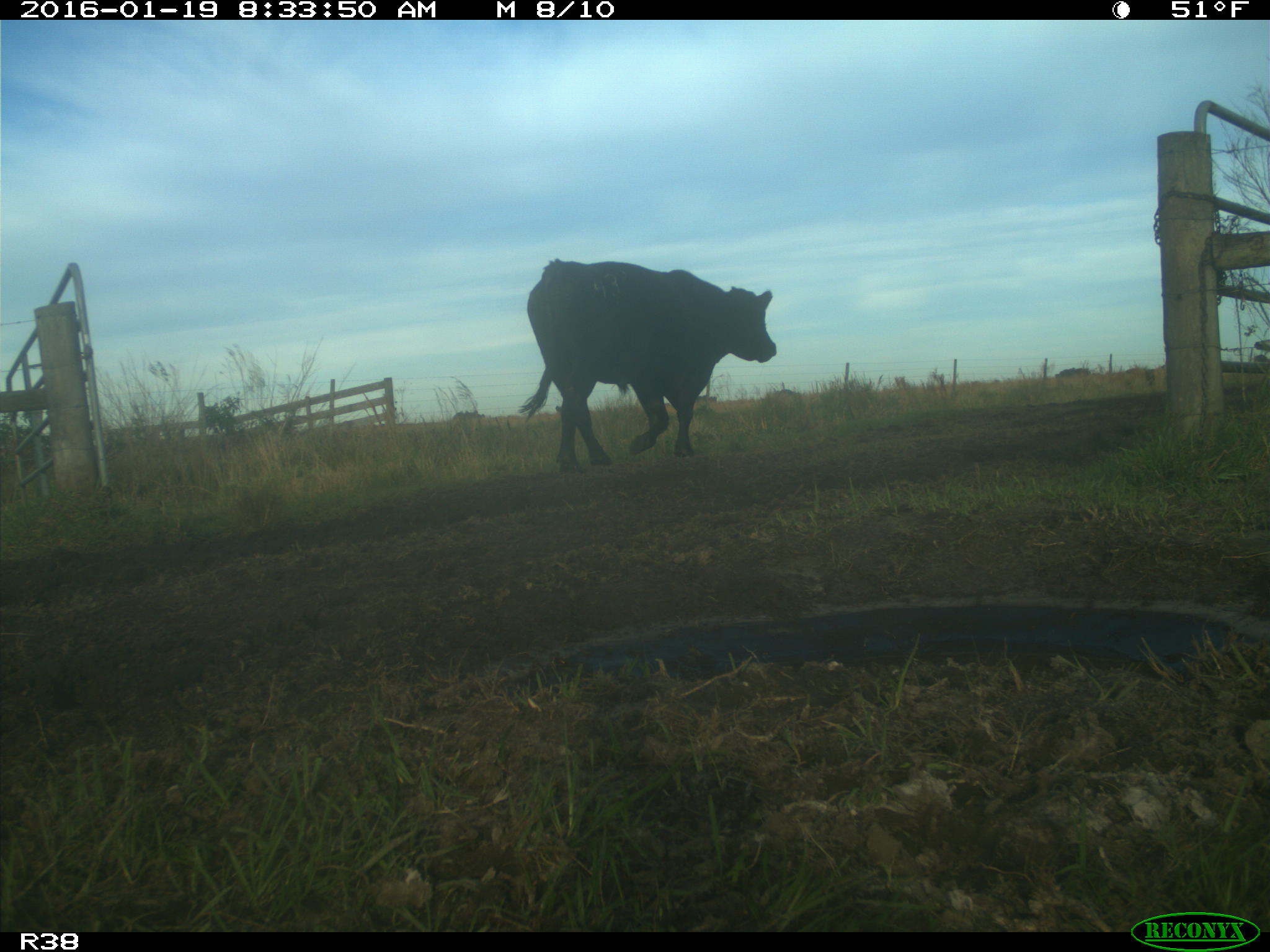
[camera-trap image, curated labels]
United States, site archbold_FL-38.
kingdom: Animalia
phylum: Chordata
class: Mammalia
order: Artiodactyla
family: Bovidae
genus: Bos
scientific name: Bos taurus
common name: domestic cow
Bos taurus (domestic cow).